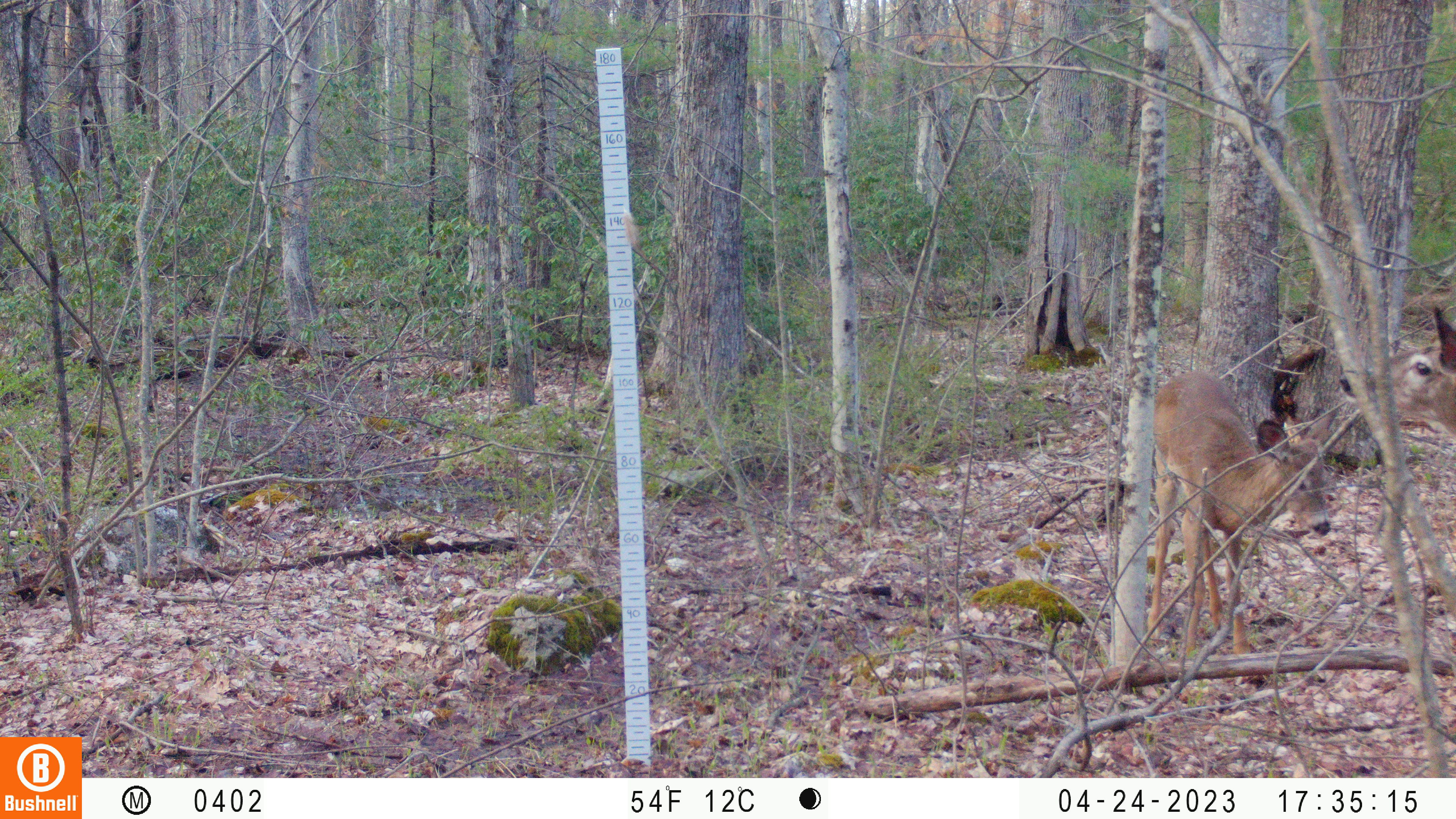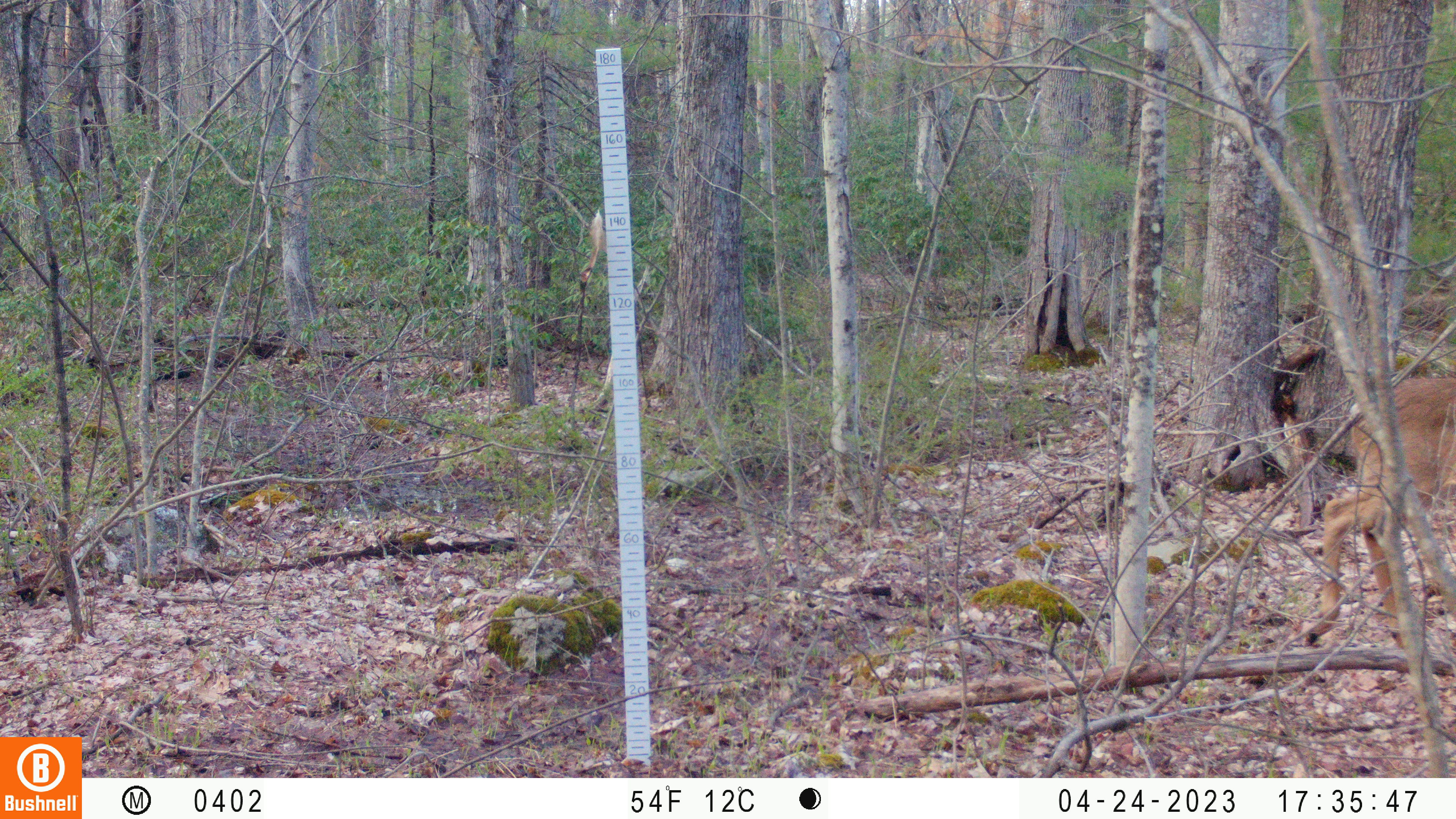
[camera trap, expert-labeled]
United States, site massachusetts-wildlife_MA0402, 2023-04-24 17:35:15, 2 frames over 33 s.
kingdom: Animalia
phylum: Chordata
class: Mammalia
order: Artiodactyla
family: Cervidae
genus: Odocoileus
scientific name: Odocoileus virginianus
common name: white-tailed deer